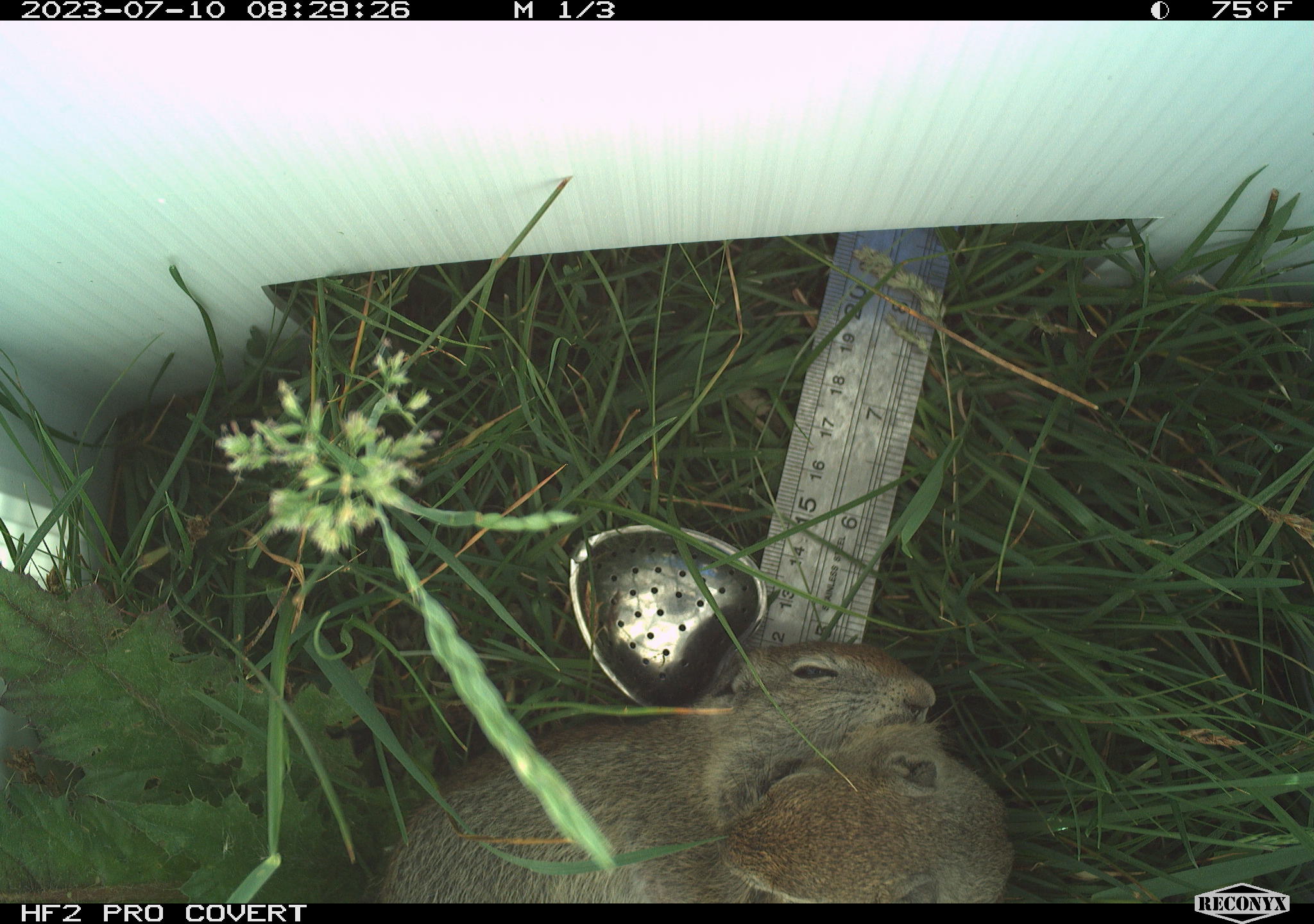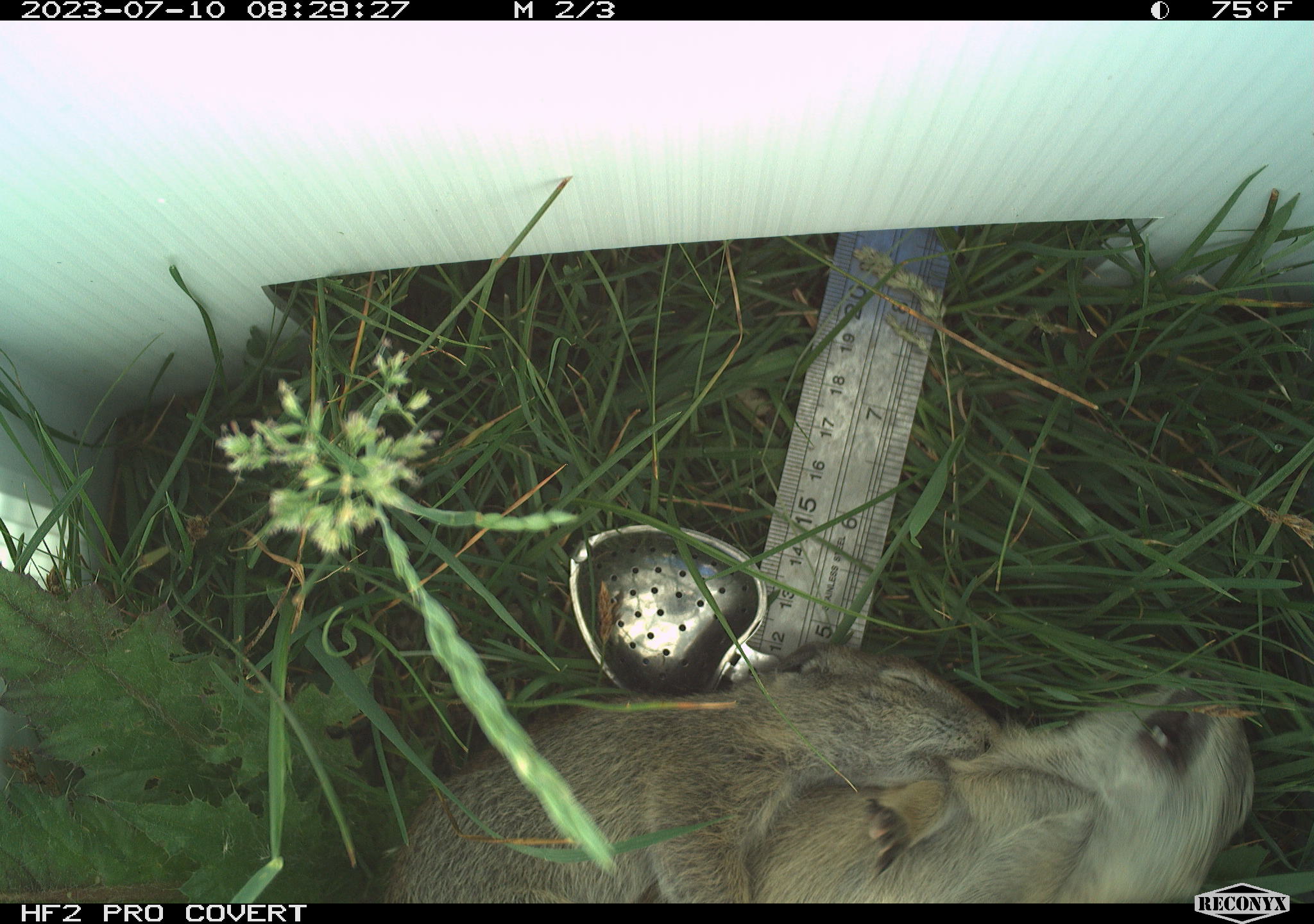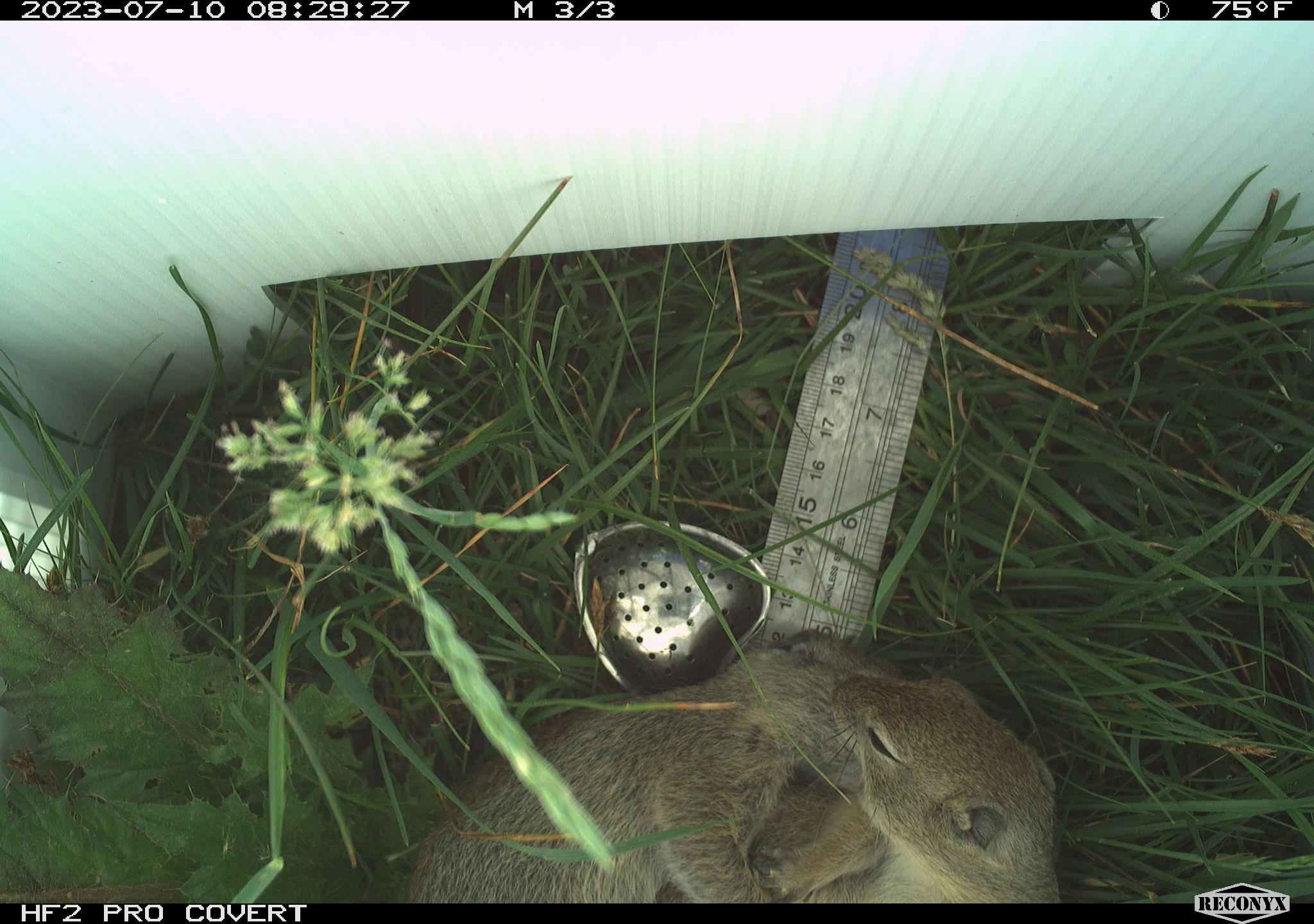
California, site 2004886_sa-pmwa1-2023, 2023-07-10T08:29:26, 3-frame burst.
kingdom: Animalia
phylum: Chordata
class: Mammalia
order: Rodentia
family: Sciuridae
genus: Urocitellus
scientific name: Urocitellus beldingi beldingi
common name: belding's ground squirrel